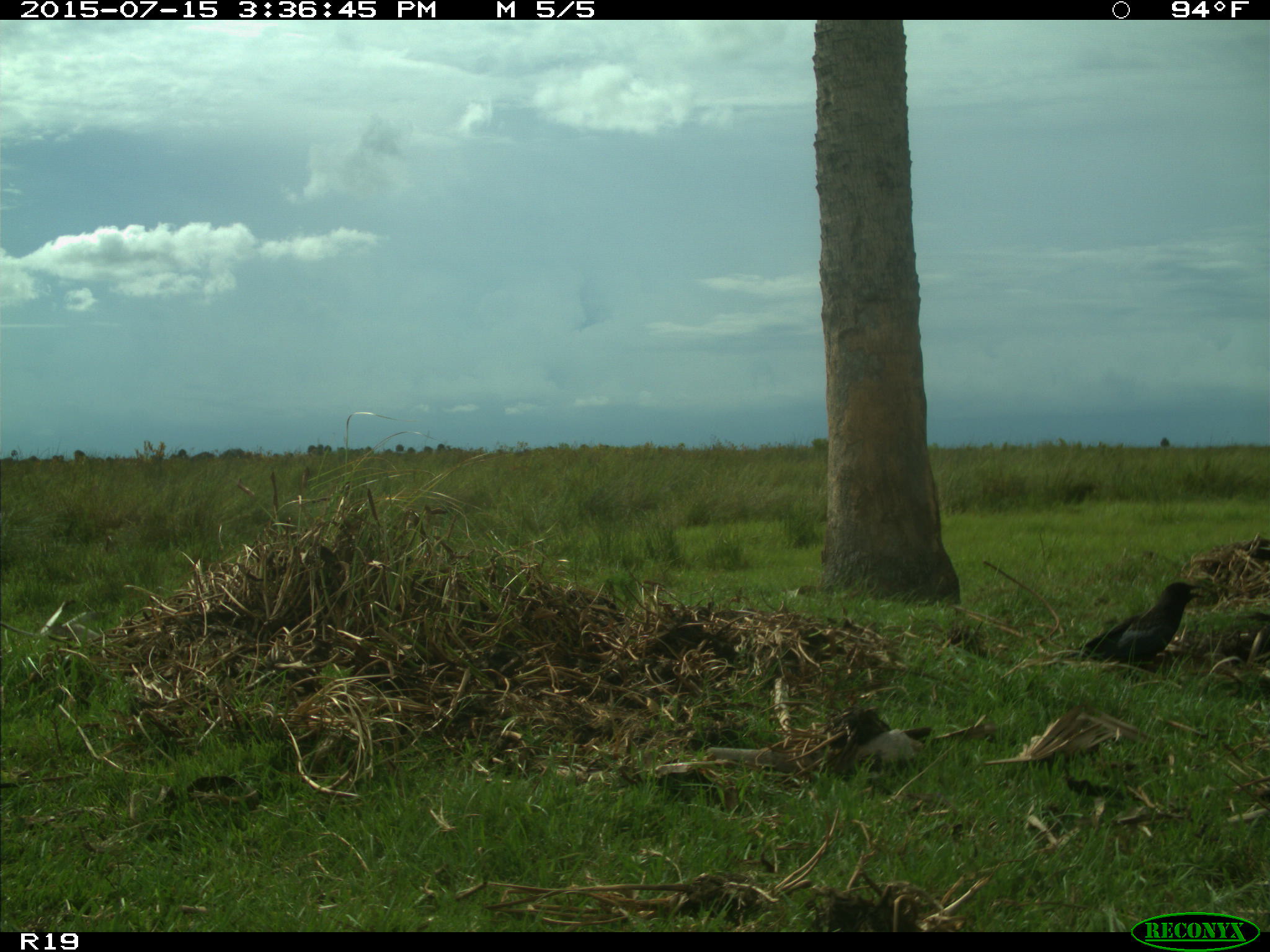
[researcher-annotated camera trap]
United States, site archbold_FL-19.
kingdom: Animalia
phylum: Chordata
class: Aves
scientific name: Aves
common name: birds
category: unidentified bird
Unidentified bird (birds) (Aves).